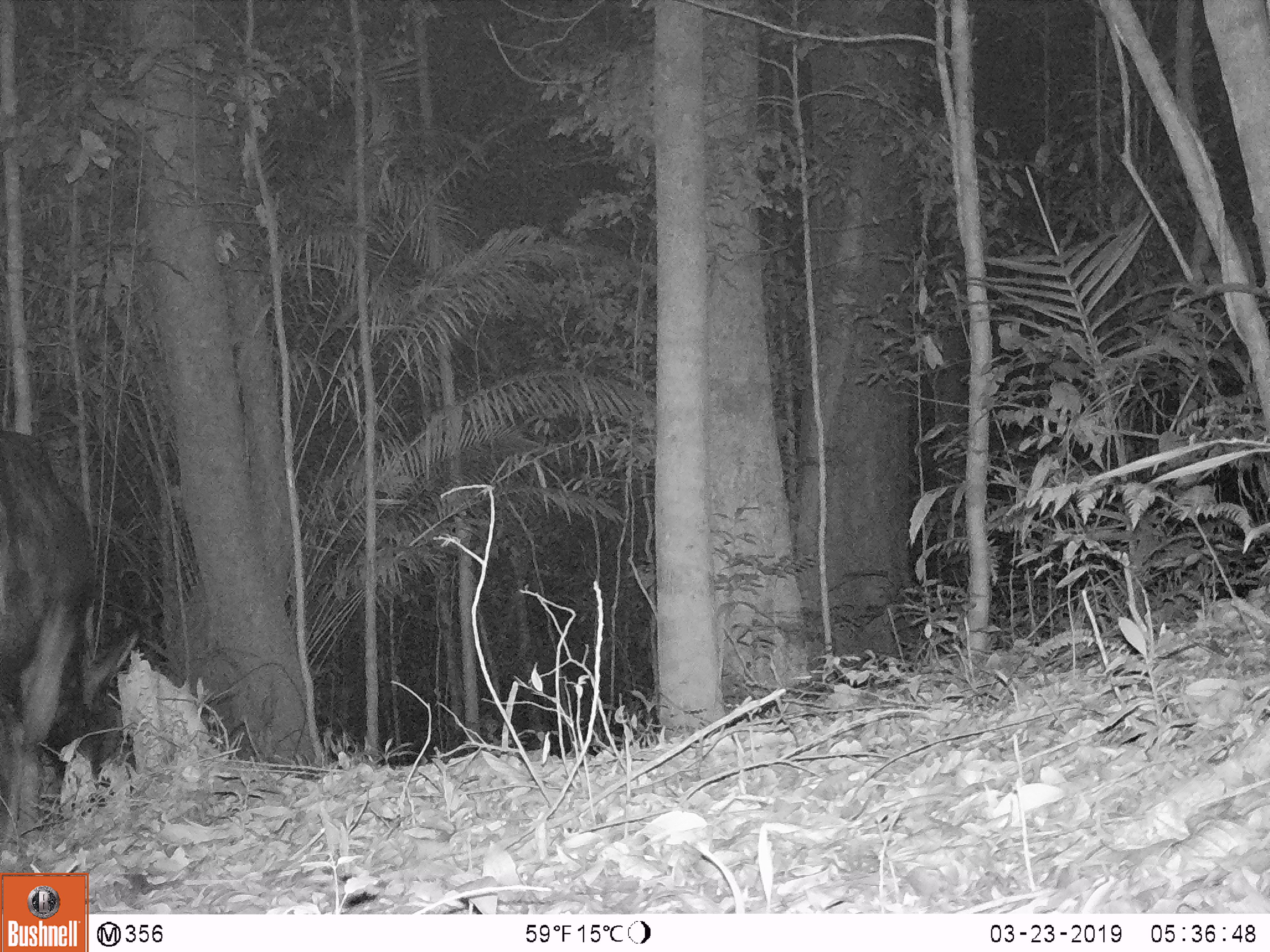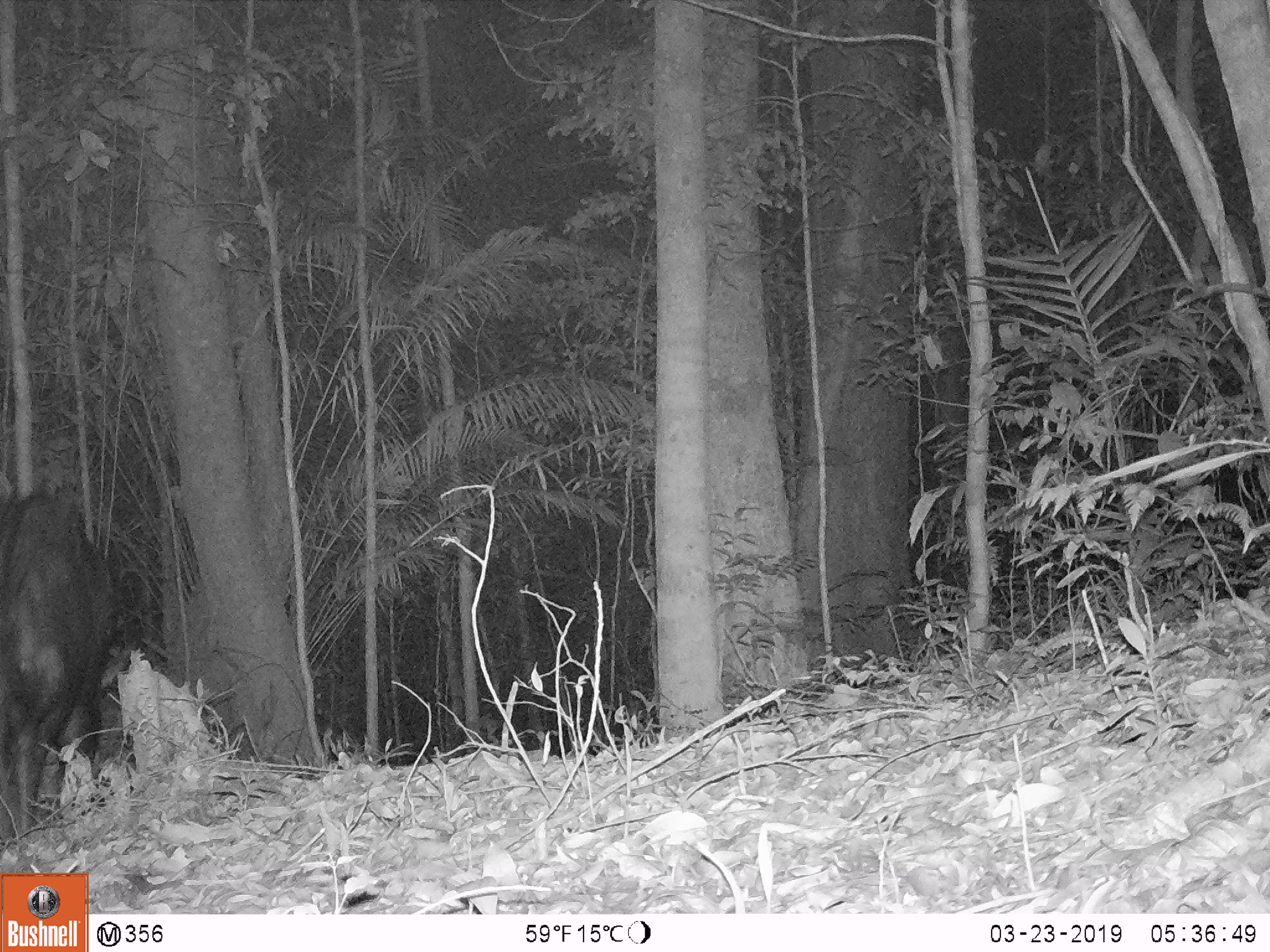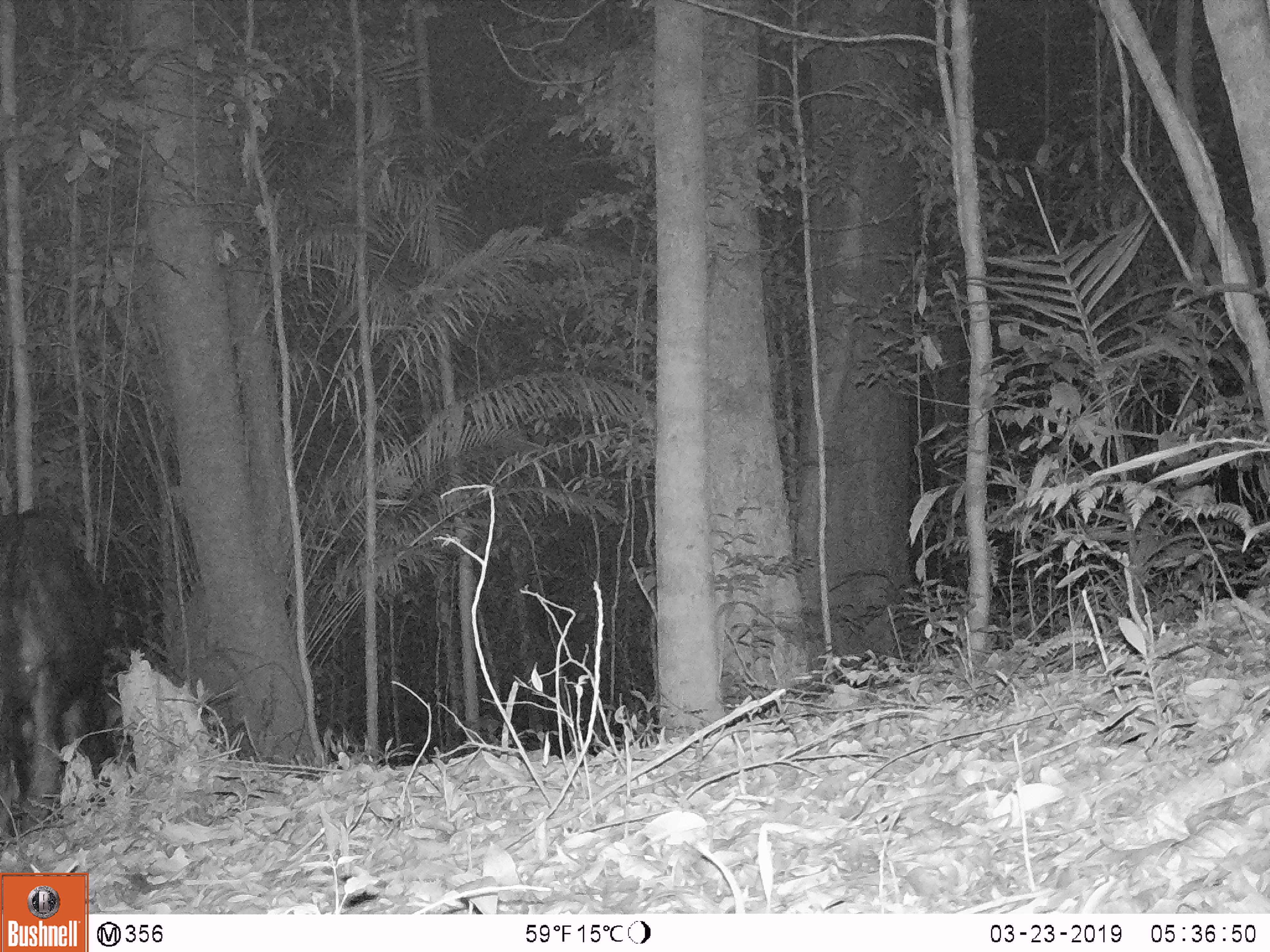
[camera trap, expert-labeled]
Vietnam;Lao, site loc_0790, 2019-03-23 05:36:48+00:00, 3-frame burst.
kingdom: Animalia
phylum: Chordata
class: Mammalia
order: Artiodactyla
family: Bovidae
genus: Capricornis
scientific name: Capricornis sumatraensis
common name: chinese serow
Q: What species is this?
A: Chinese serow (Capricornis sumatraensis).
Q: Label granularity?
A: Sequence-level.